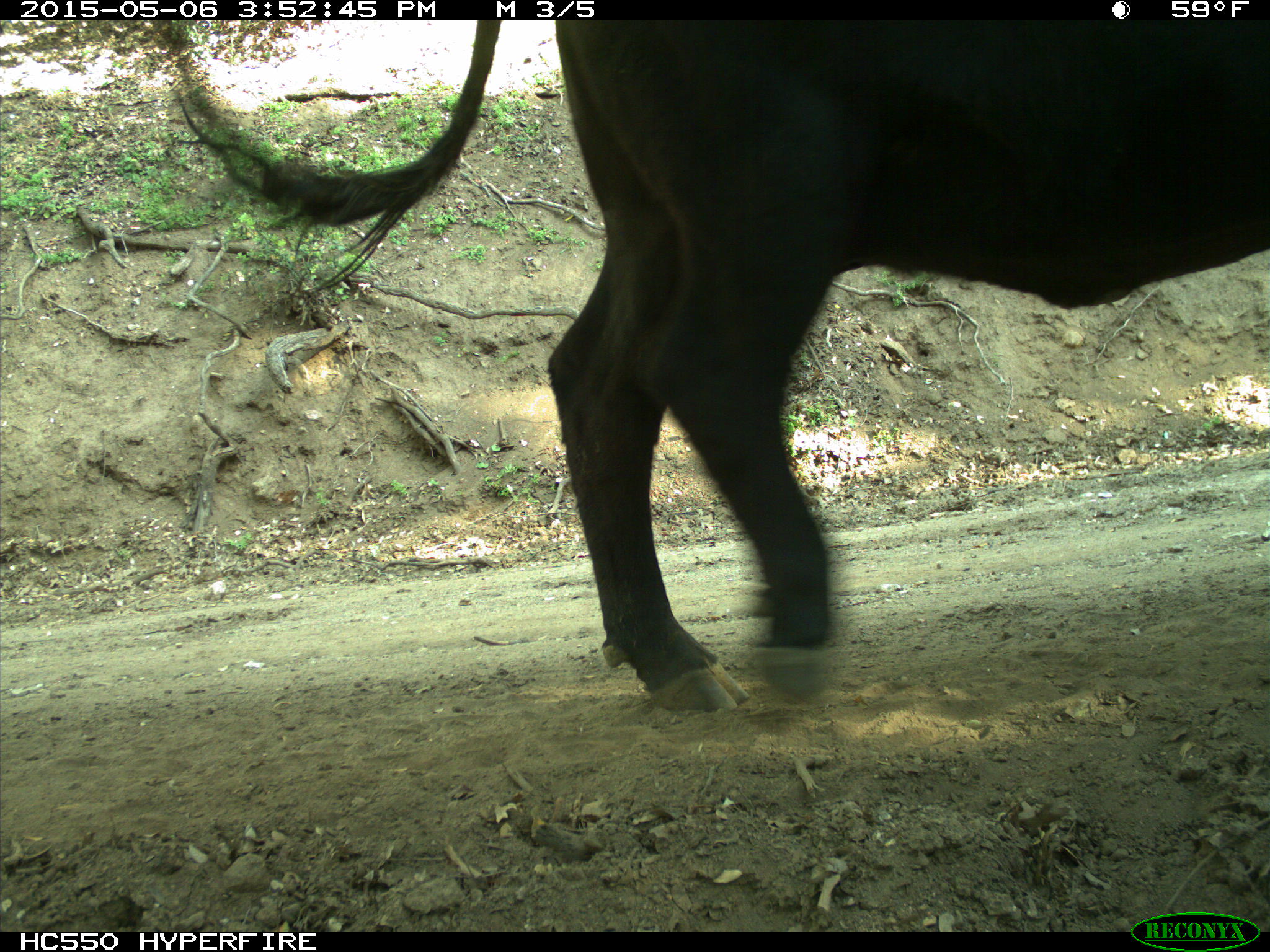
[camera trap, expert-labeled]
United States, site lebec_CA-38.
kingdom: Animalia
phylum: Chordata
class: Mammalia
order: Artiodactyla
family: Bovidae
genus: Bos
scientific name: Bos taurus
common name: domestic cow